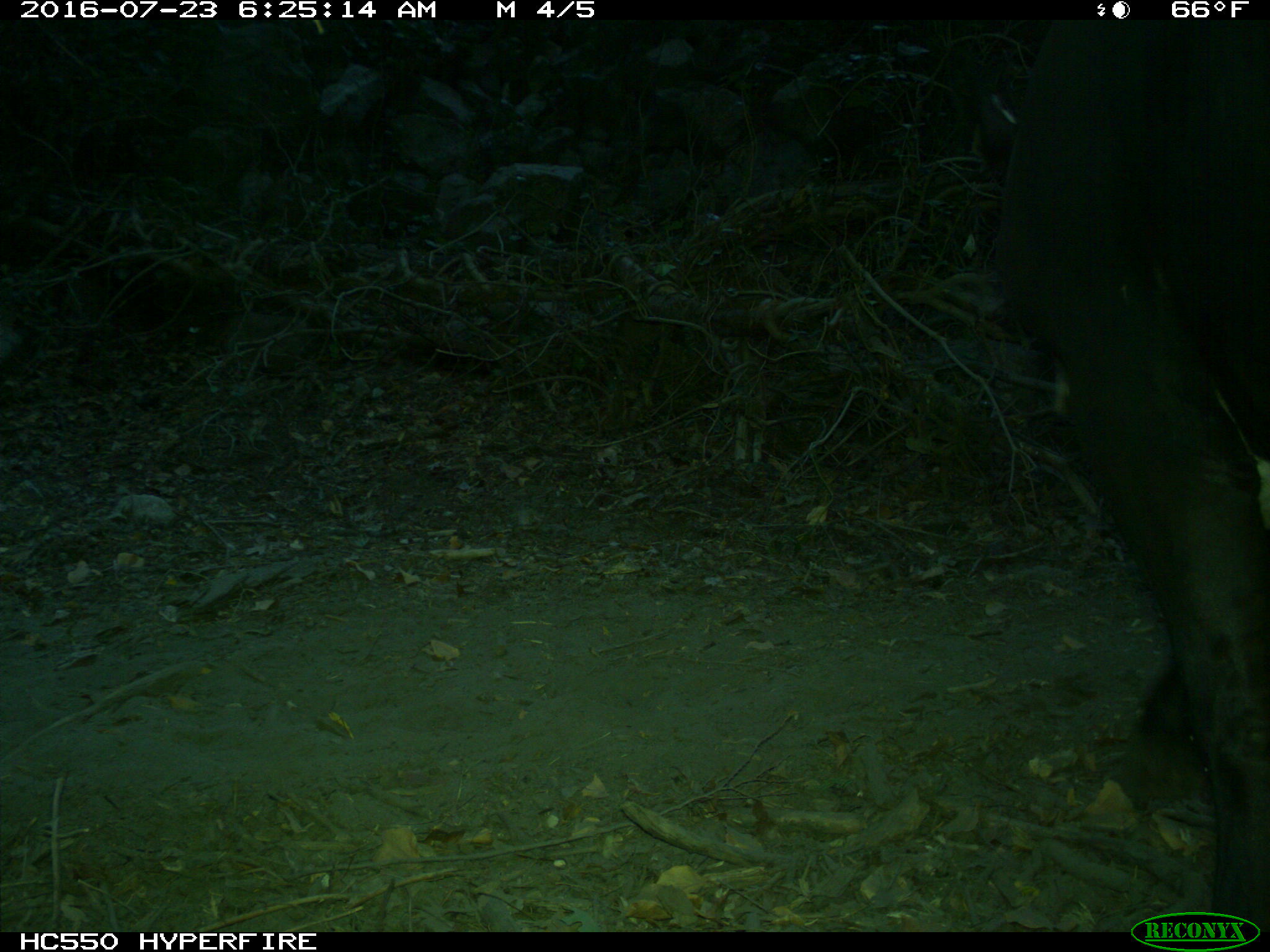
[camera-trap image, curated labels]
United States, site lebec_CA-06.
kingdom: Animalia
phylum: Chordata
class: Mammalia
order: Artiodactyla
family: Bovidae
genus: Bos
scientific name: Bos taurus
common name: domestic cow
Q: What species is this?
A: Bos taurus (domestic cow).